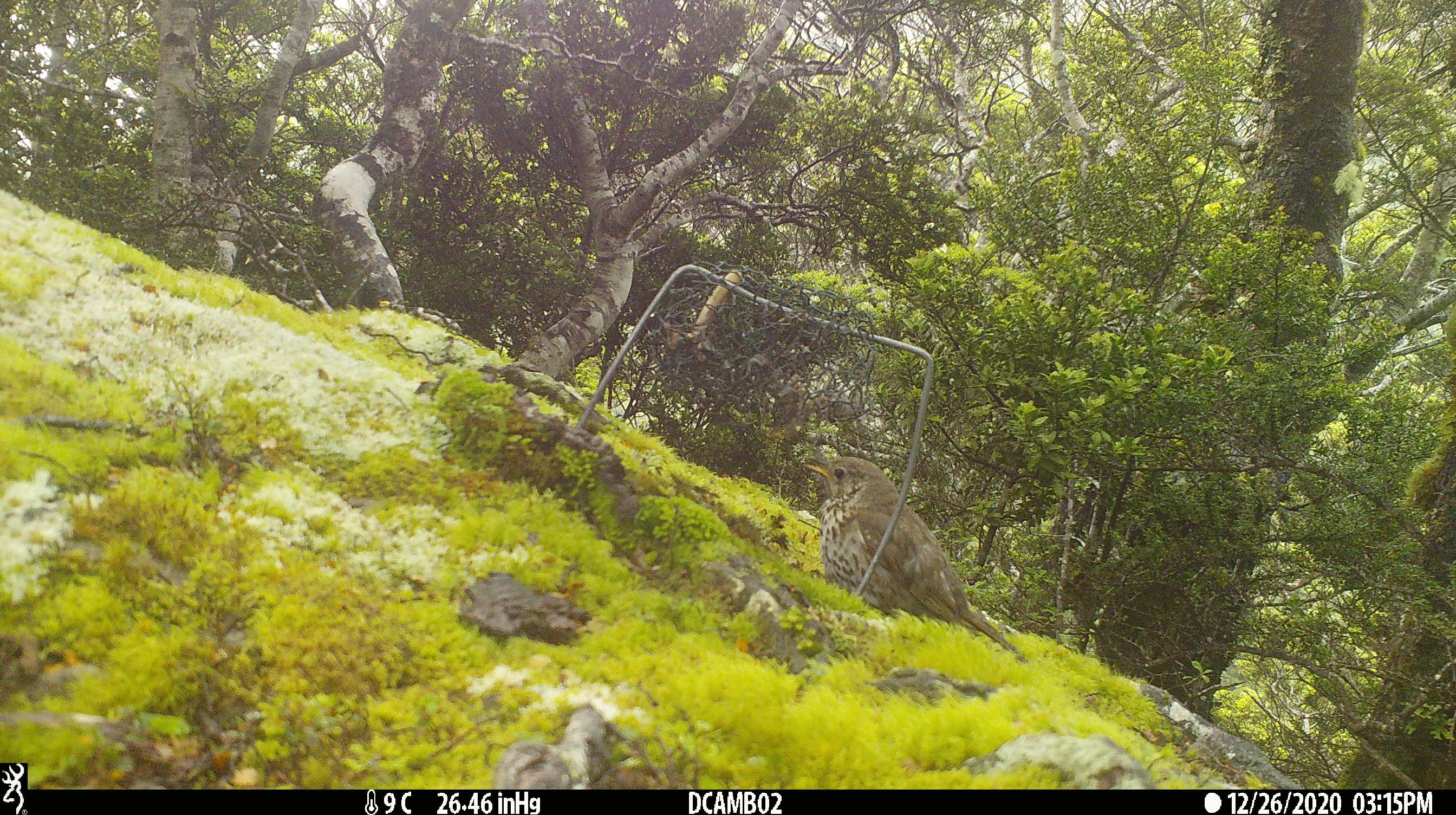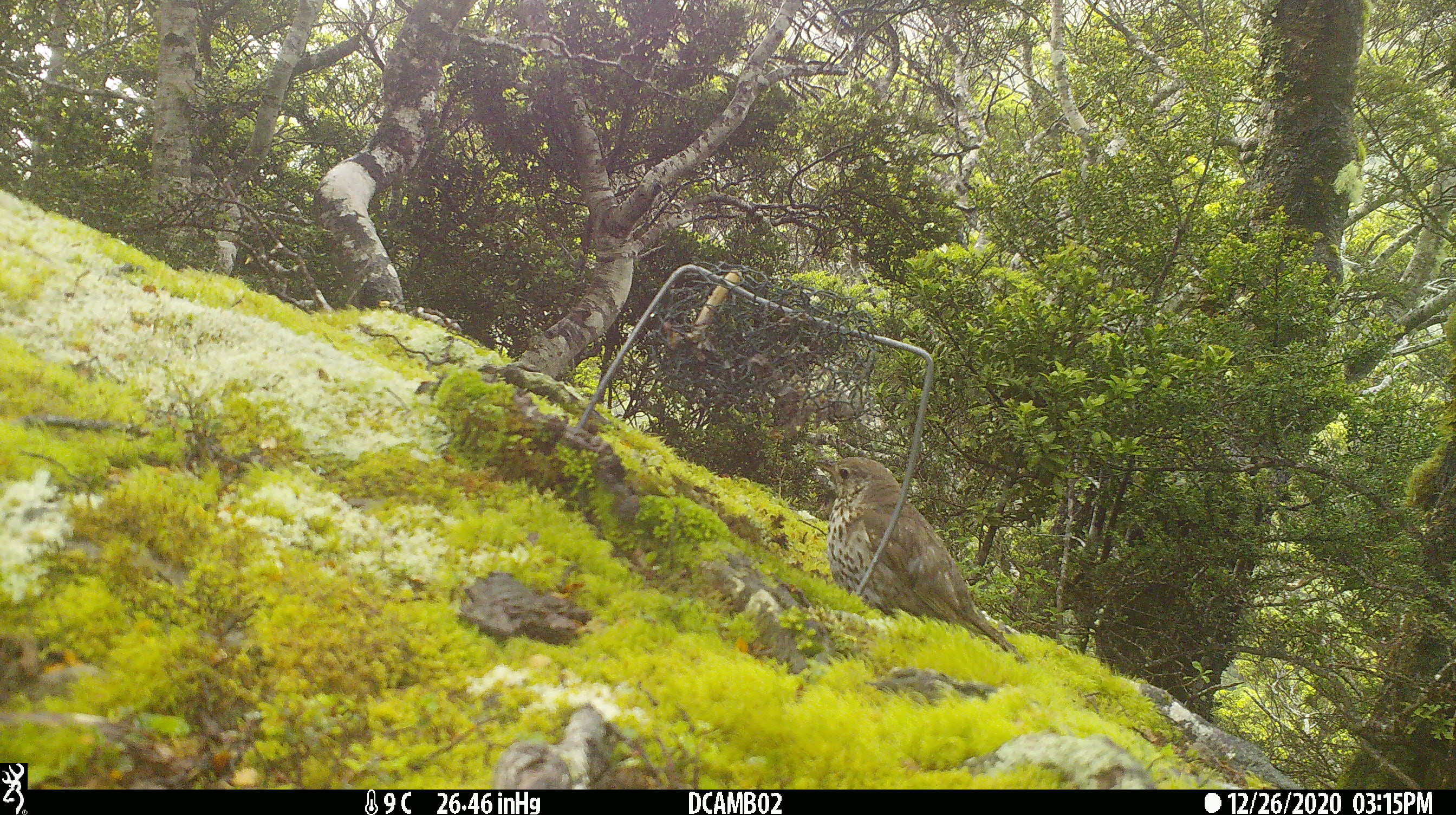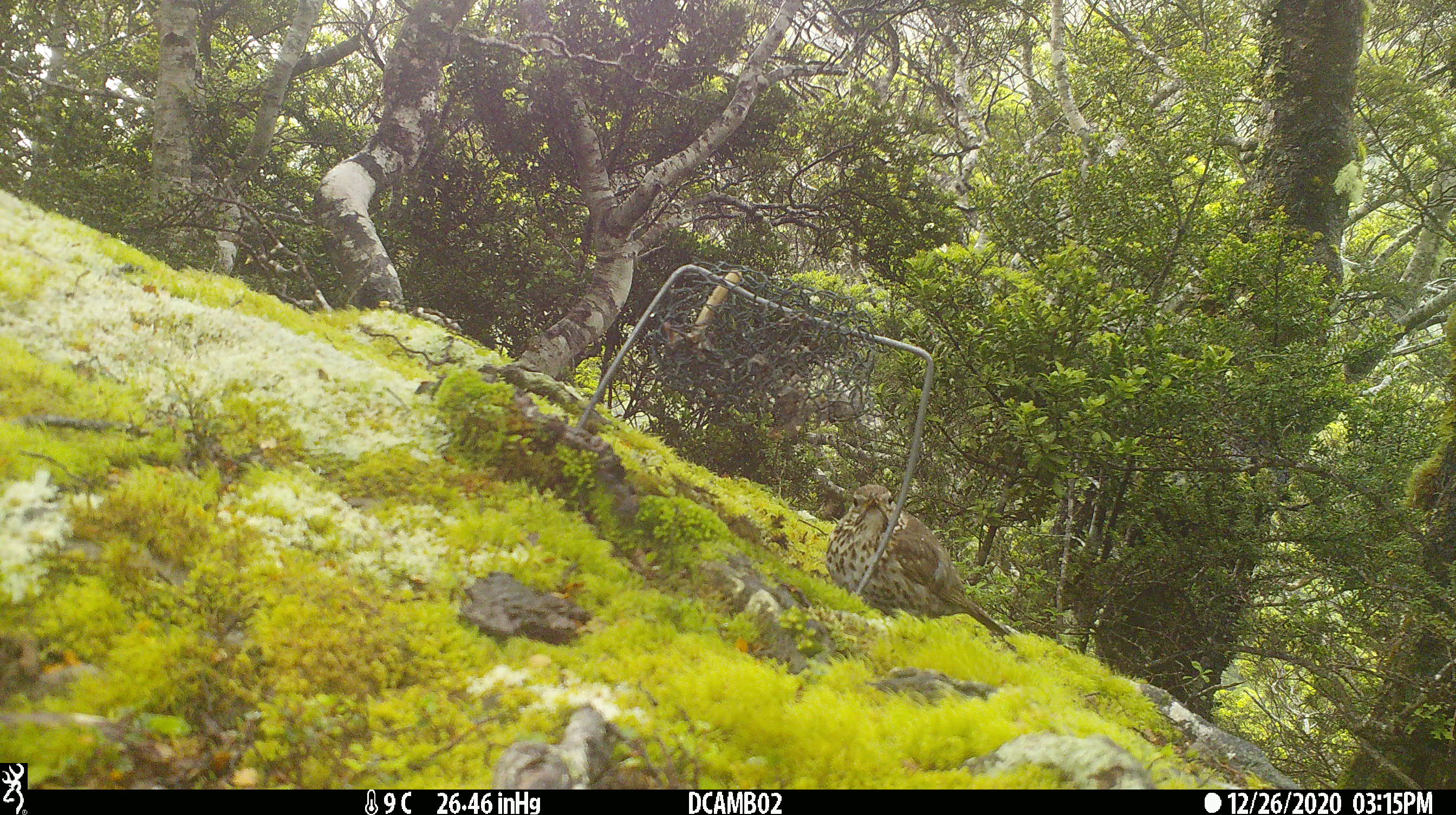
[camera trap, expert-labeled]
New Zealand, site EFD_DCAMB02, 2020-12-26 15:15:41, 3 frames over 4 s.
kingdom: Animalia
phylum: Chordata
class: Aves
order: Passeriformes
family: Turdidae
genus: Turdus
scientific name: Turdus philomelos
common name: song thrush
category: thrush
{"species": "thrush (song thrush) (Turdus philomelos)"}